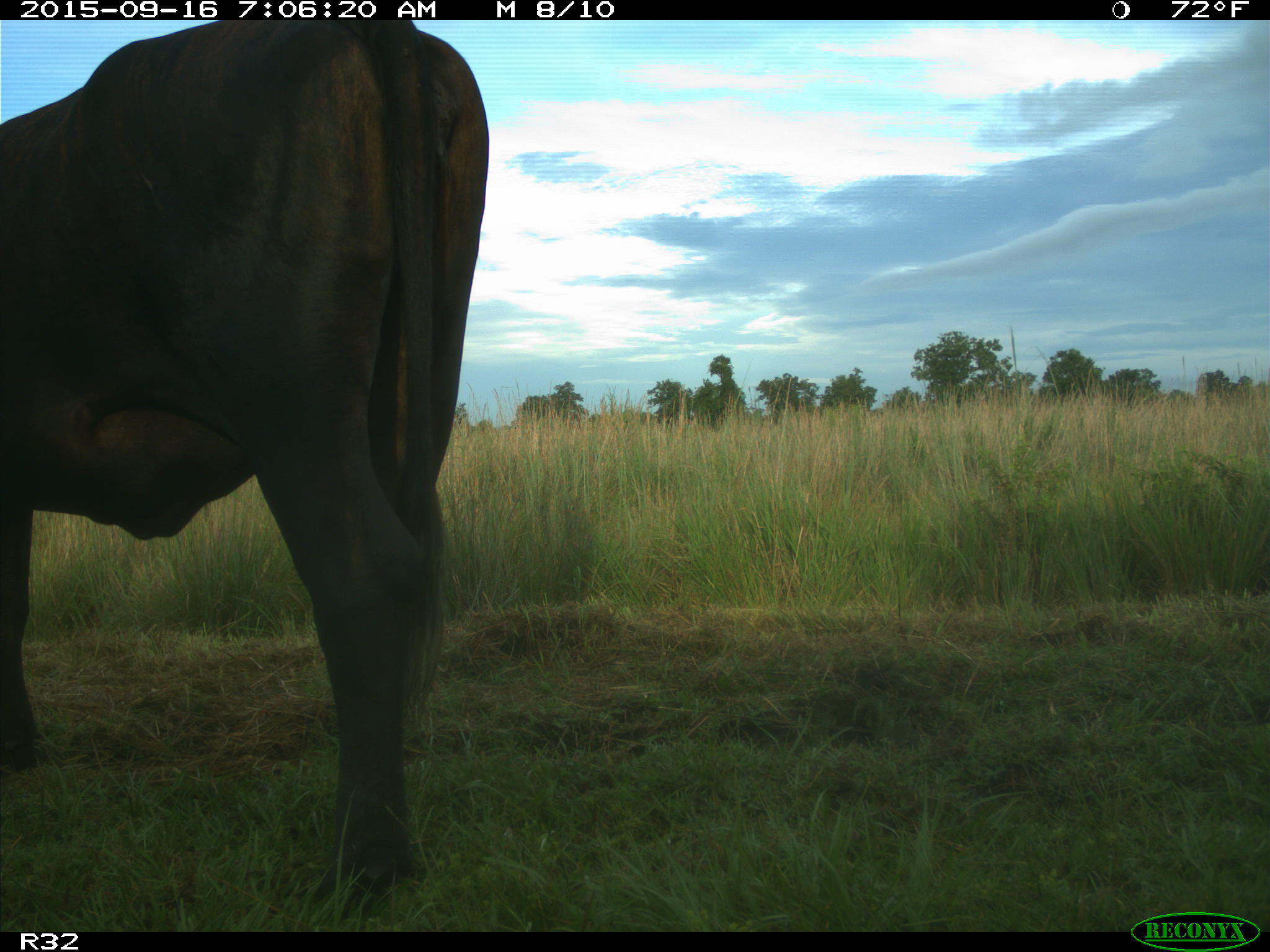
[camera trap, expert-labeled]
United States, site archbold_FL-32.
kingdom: Animalia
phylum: Chordata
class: Mammalia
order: Artiodactyla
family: Bovidae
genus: Bos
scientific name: Bos taurus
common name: domestic cow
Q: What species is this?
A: Bos taurus (domestic cow).